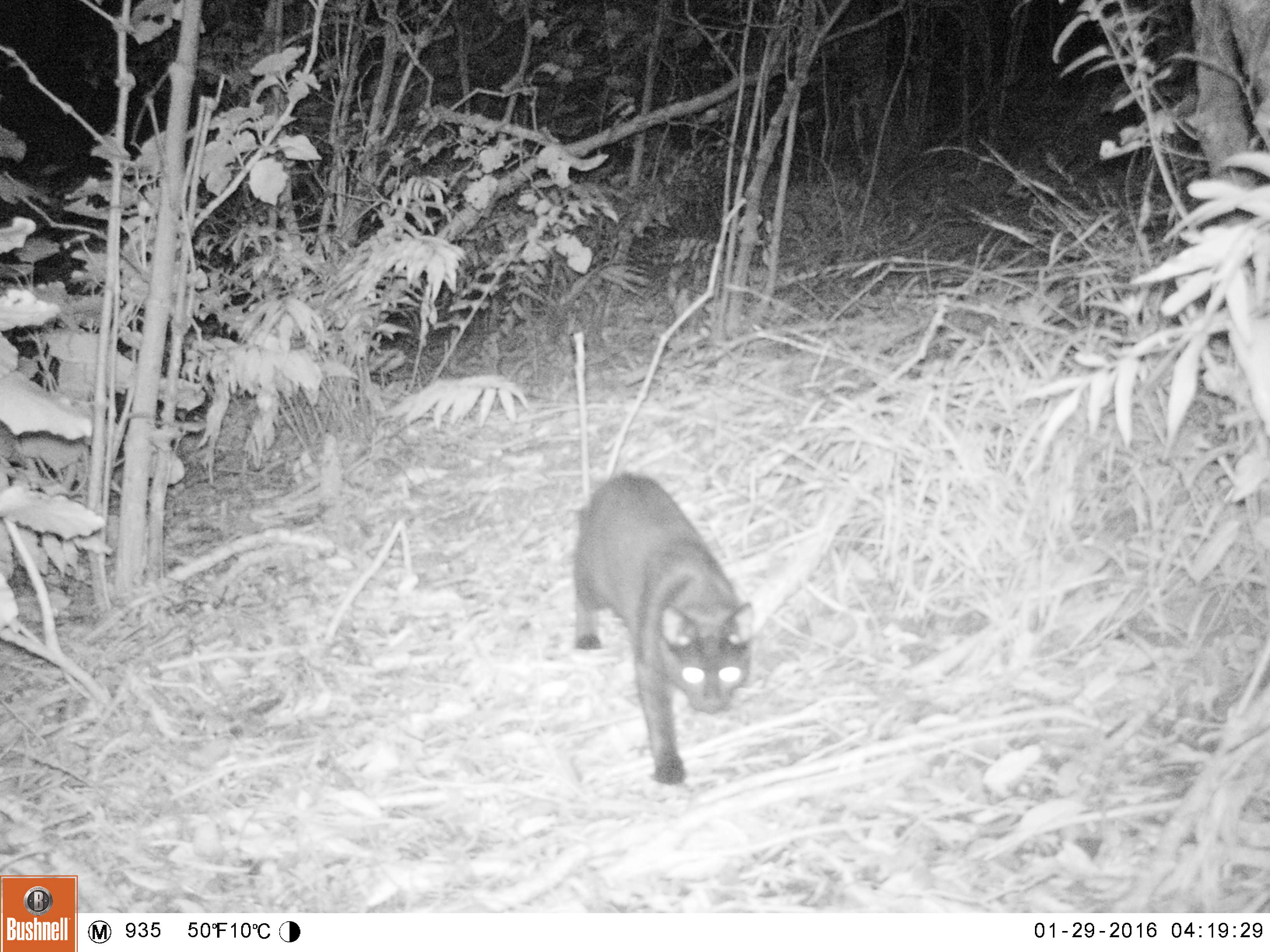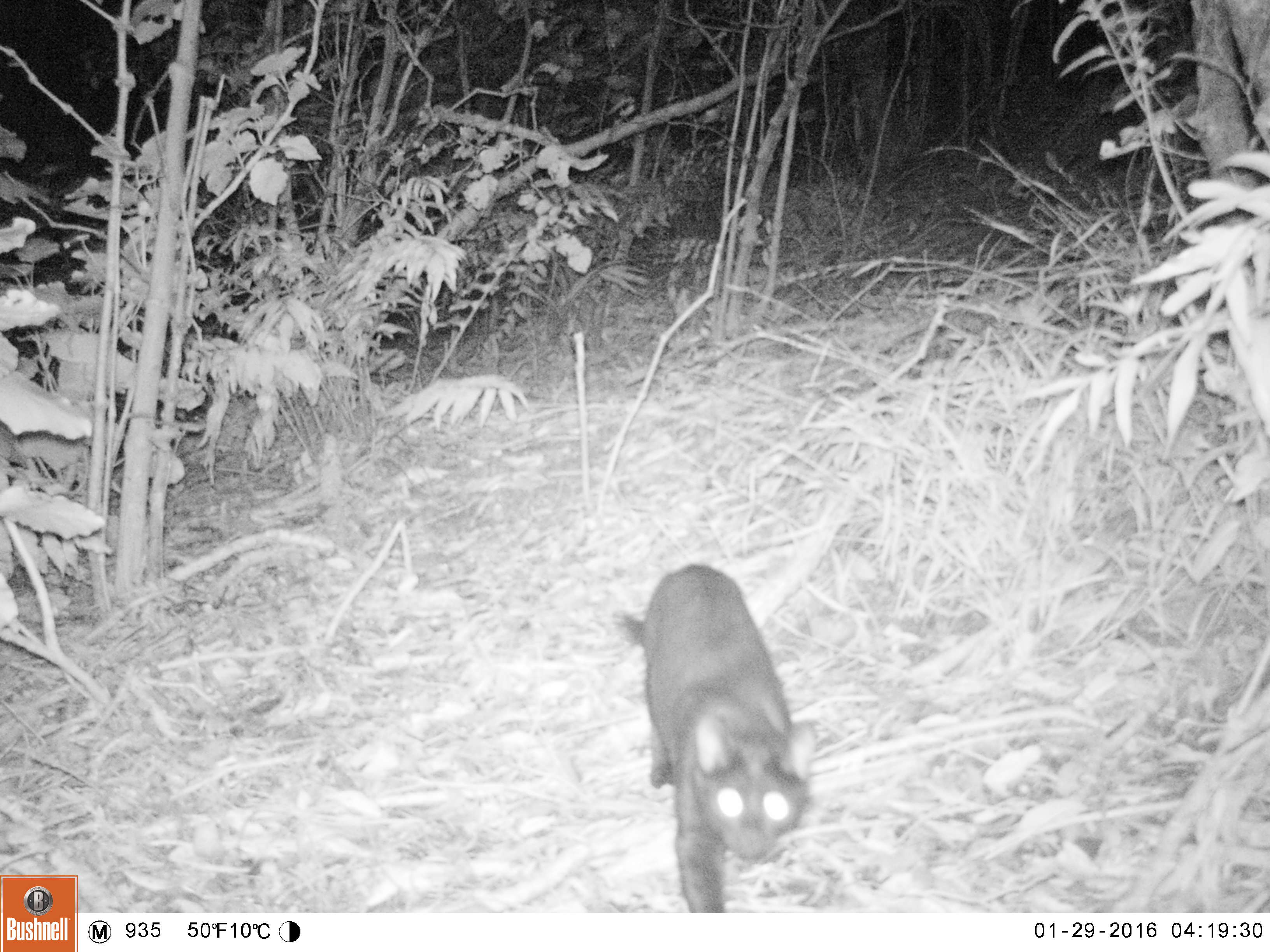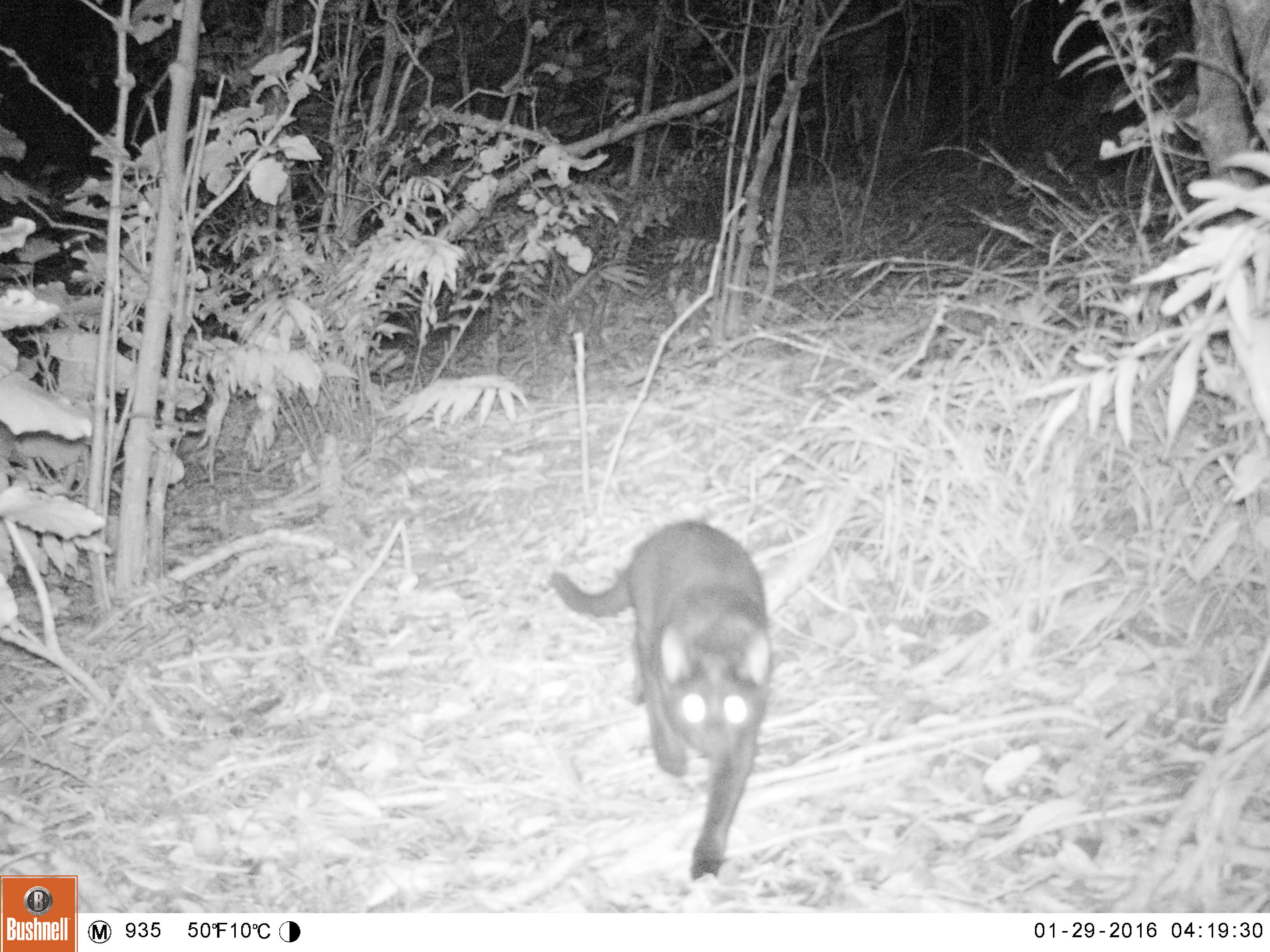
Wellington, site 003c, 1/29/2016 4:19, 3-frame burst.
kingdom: Animalia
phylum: Chordata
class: Mammalia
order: Carnivora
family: Felidae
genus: Felis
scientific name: Felis catus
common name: cat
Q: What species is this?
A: Cat (Felis catus).